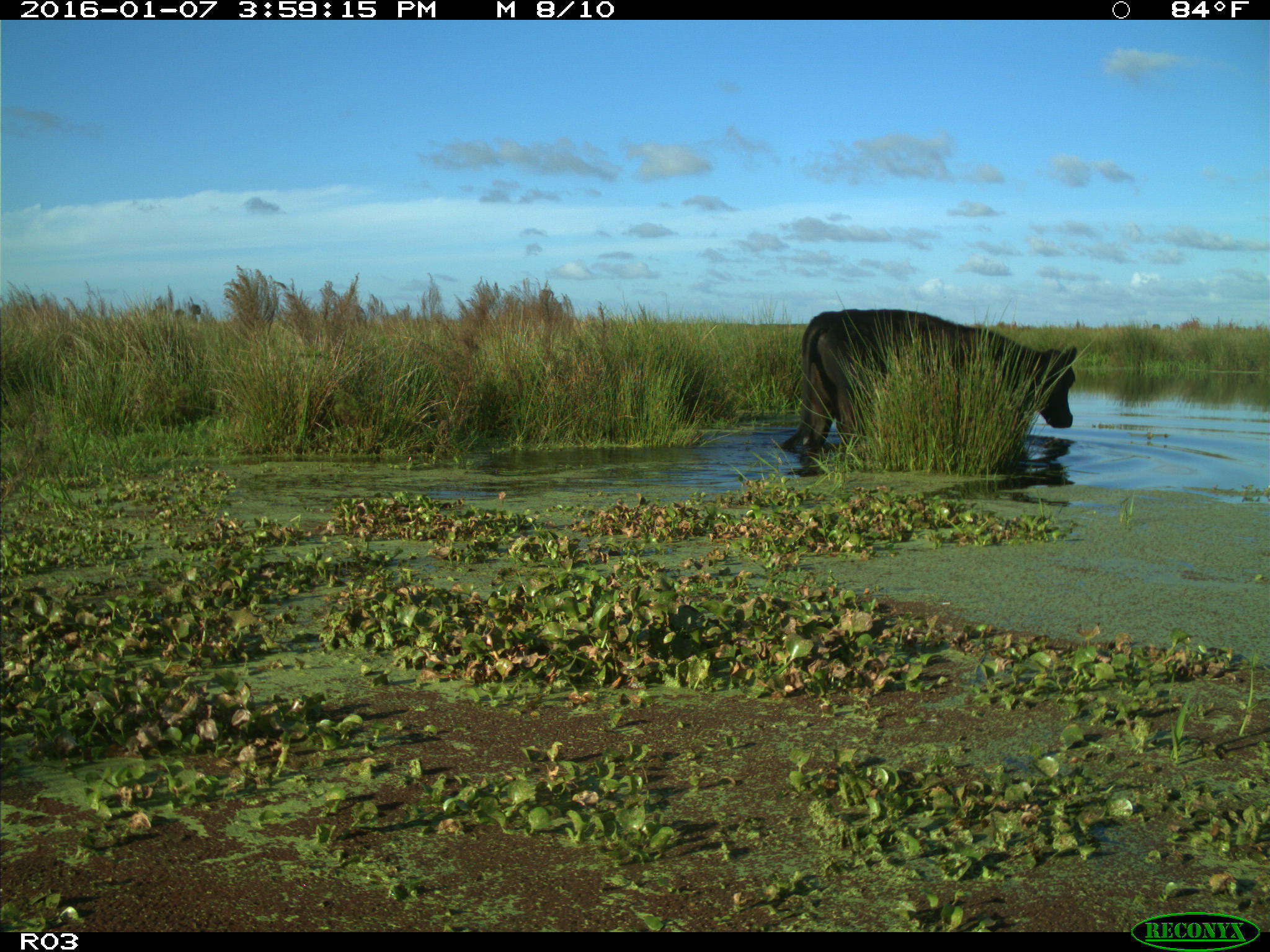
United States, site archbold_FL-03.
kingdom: Animalia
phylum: Chordata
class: Mammalia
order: Artiodactyla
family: Bovidae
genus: Bos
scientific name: Bos taurus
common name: domestic cow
Bos taurus (domestic cow).